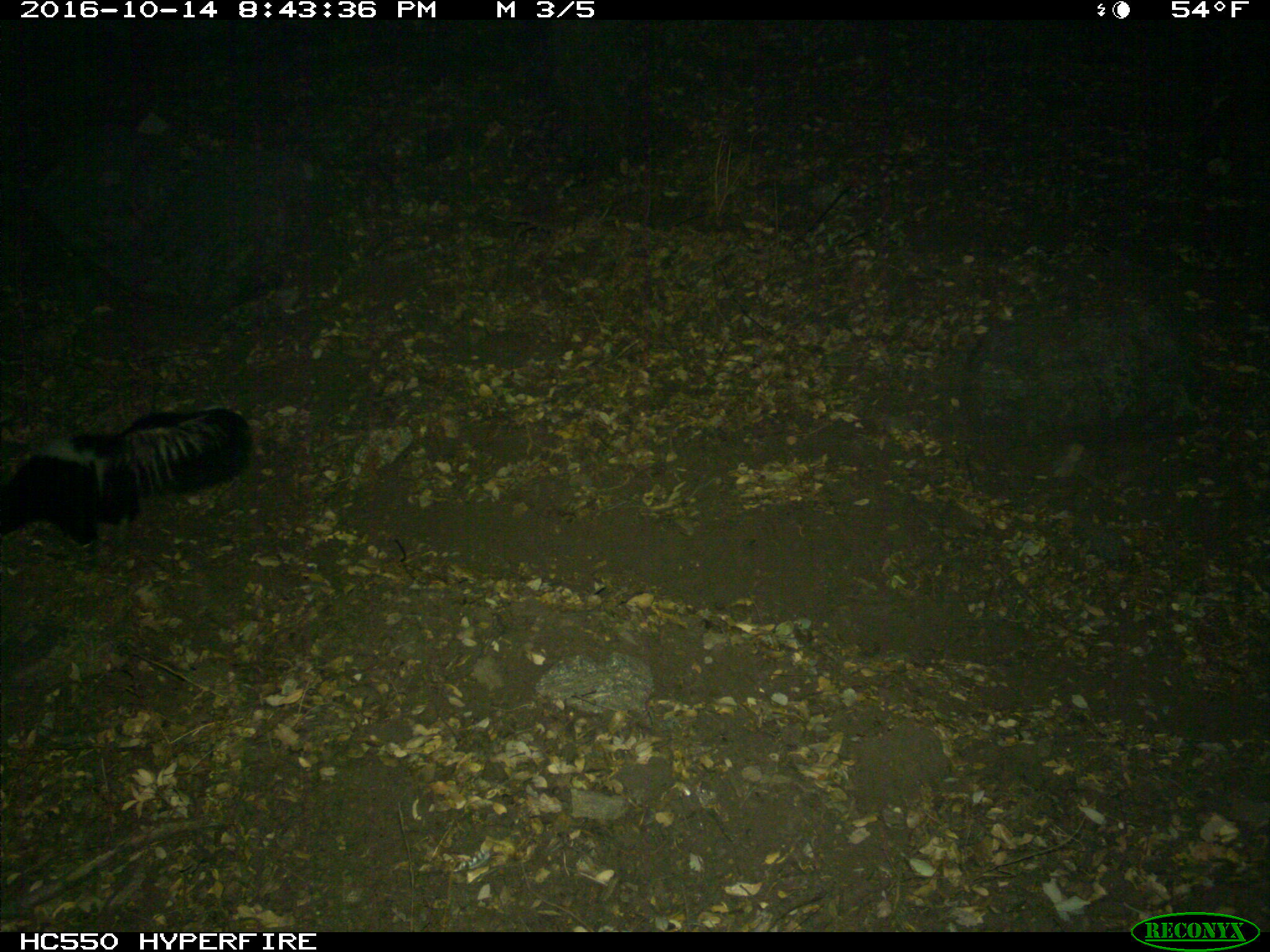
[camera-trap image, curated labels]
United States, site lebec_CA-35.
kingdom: Animalia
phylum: Chordata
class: Mammalia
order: Carnivora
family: Mephitidae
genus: Mephitis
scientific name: Mephitis mephitis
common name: striped skunk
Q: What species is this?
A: Mephitis mephitis (striped skunk).